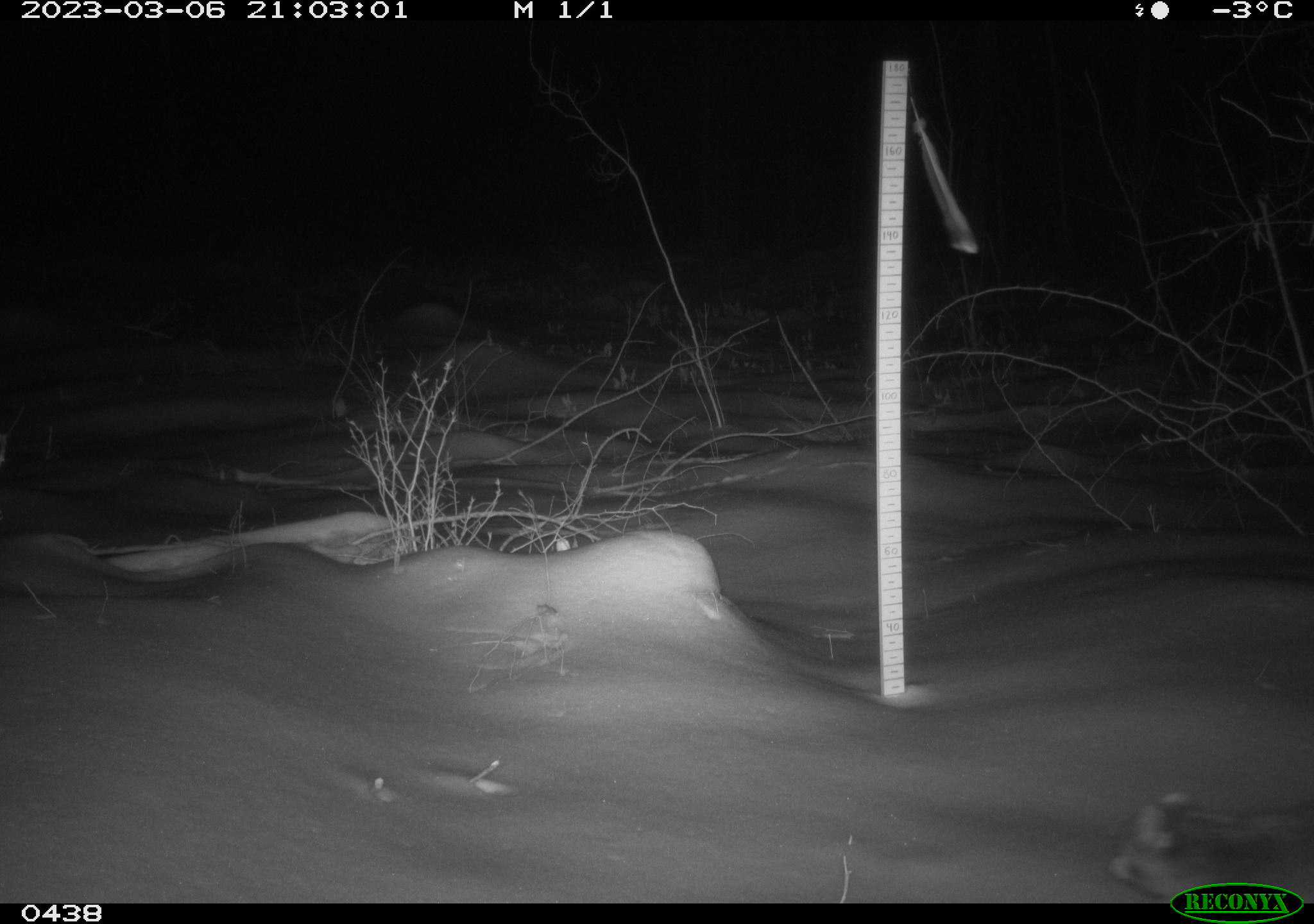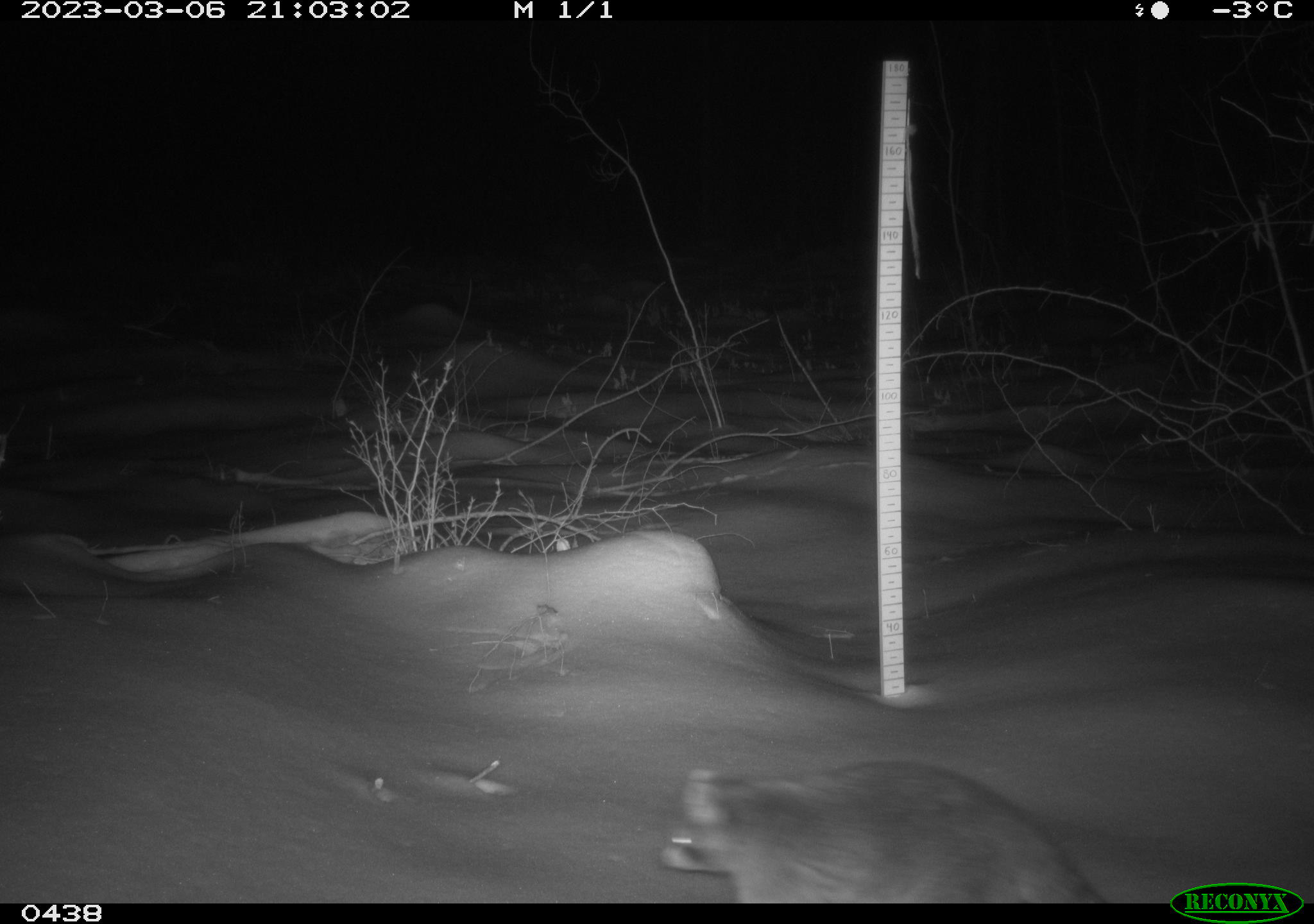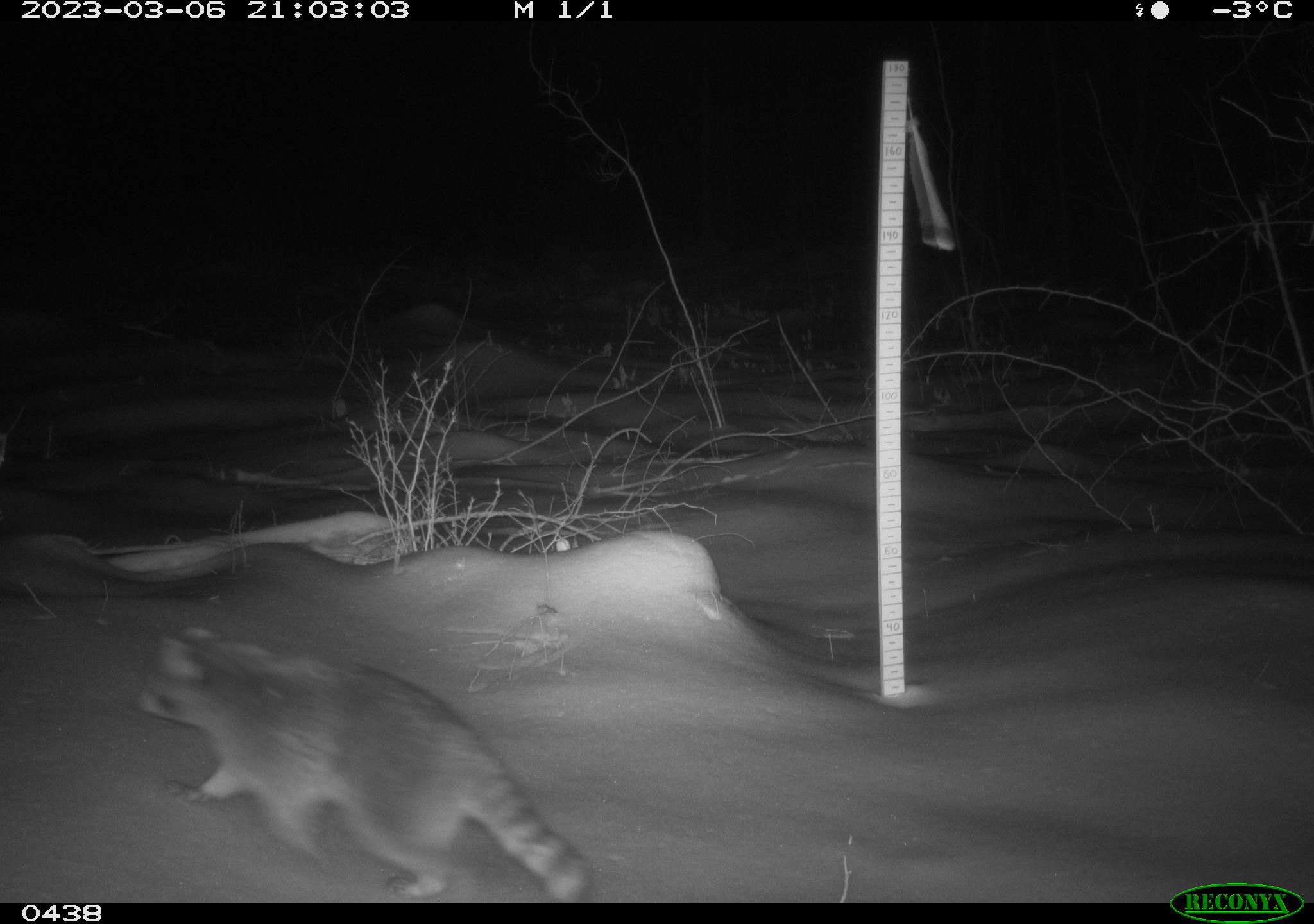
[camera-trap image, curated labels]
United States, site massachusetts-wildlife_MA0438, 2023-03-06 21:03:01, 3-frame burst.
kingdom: Animalia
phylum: Chordata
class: Mammalia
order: Carnivora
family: Procyonidae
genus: Procyon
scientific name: Procyon lotor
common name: raccoon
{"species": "raccoon (Procyon lotor)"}